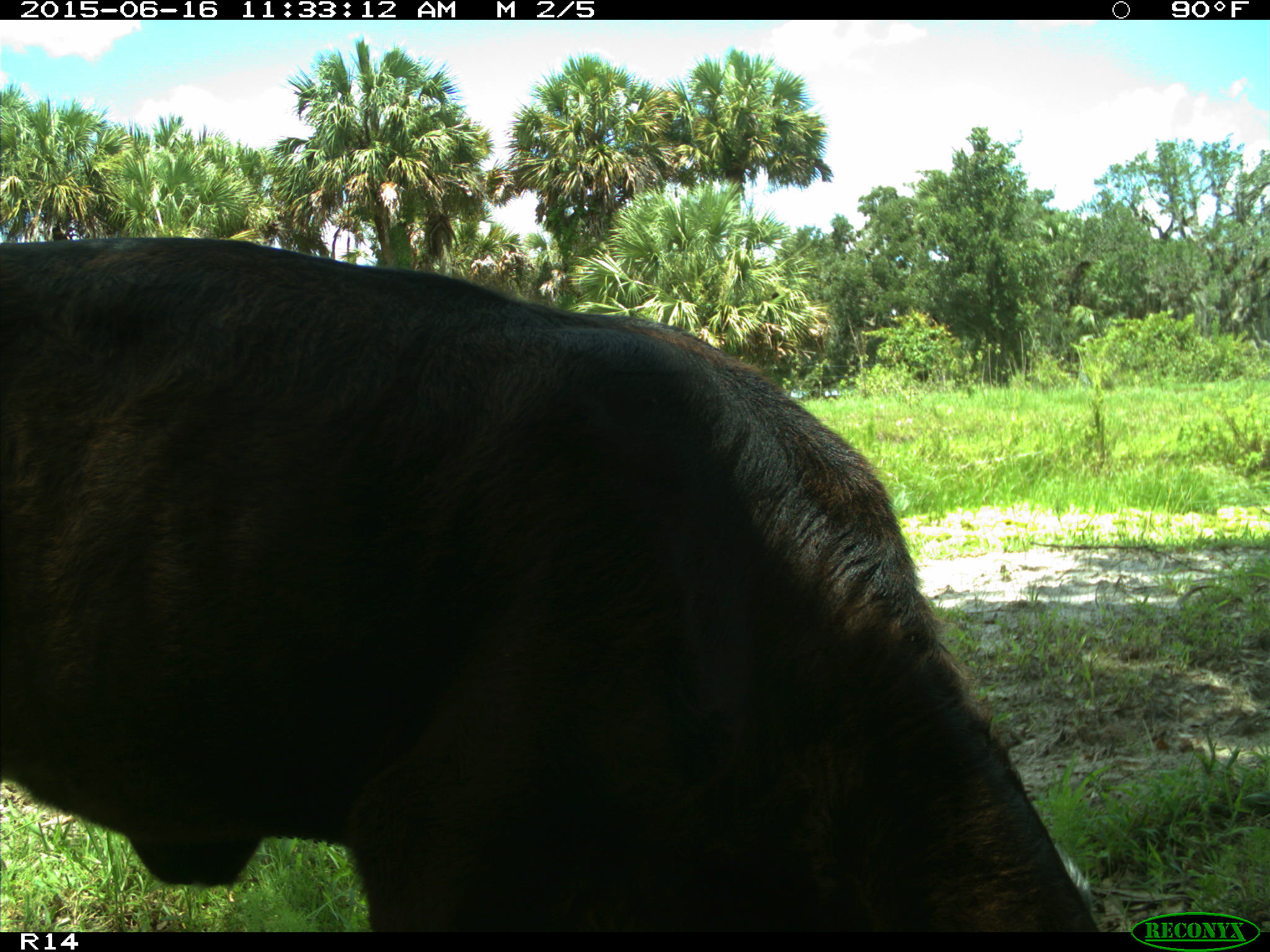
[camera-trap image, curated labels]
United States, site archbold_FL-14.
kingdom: Animalia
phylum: Chordata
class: Mammalia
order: Artiodactyla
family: Bovidae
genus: Bos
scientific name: Bos taurus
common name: domestic cow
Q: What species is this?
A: Bos taurus (domestic cow).